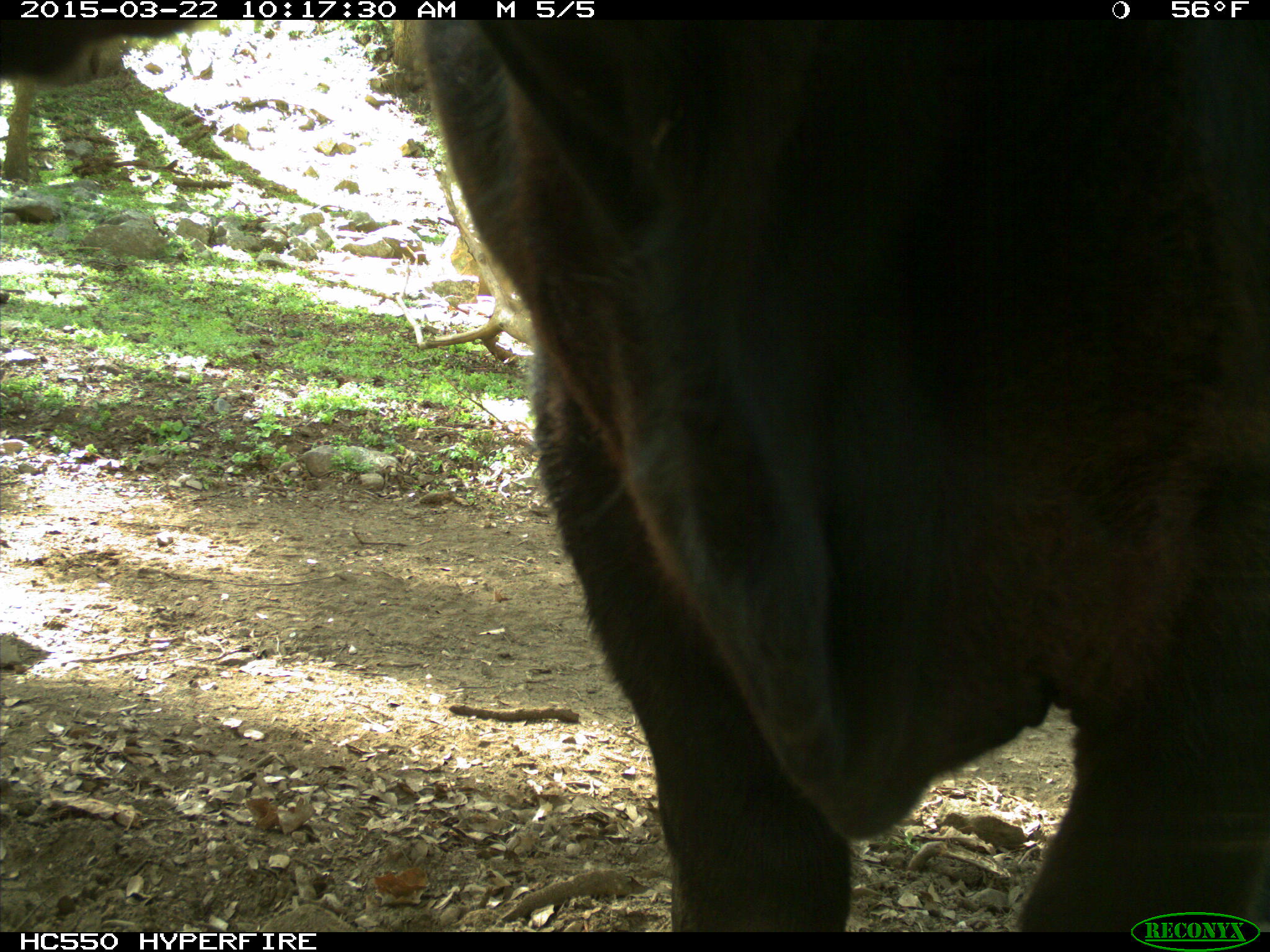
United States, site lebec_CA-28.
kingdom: Animalia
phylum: Chordata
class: Mammalia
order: Artiodactyla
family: Bovidae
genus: Bos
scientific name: Bos taurus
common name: domestic cow